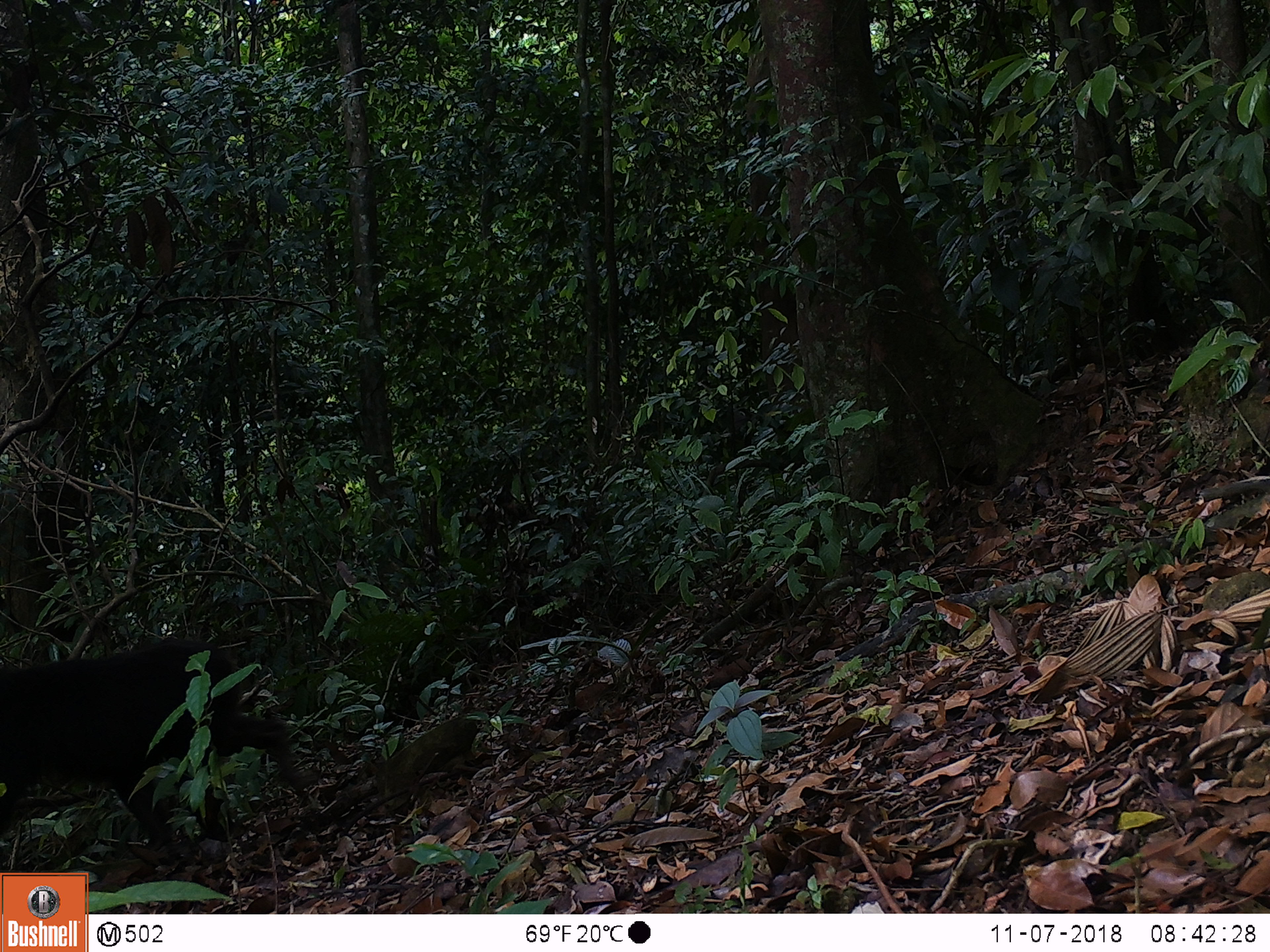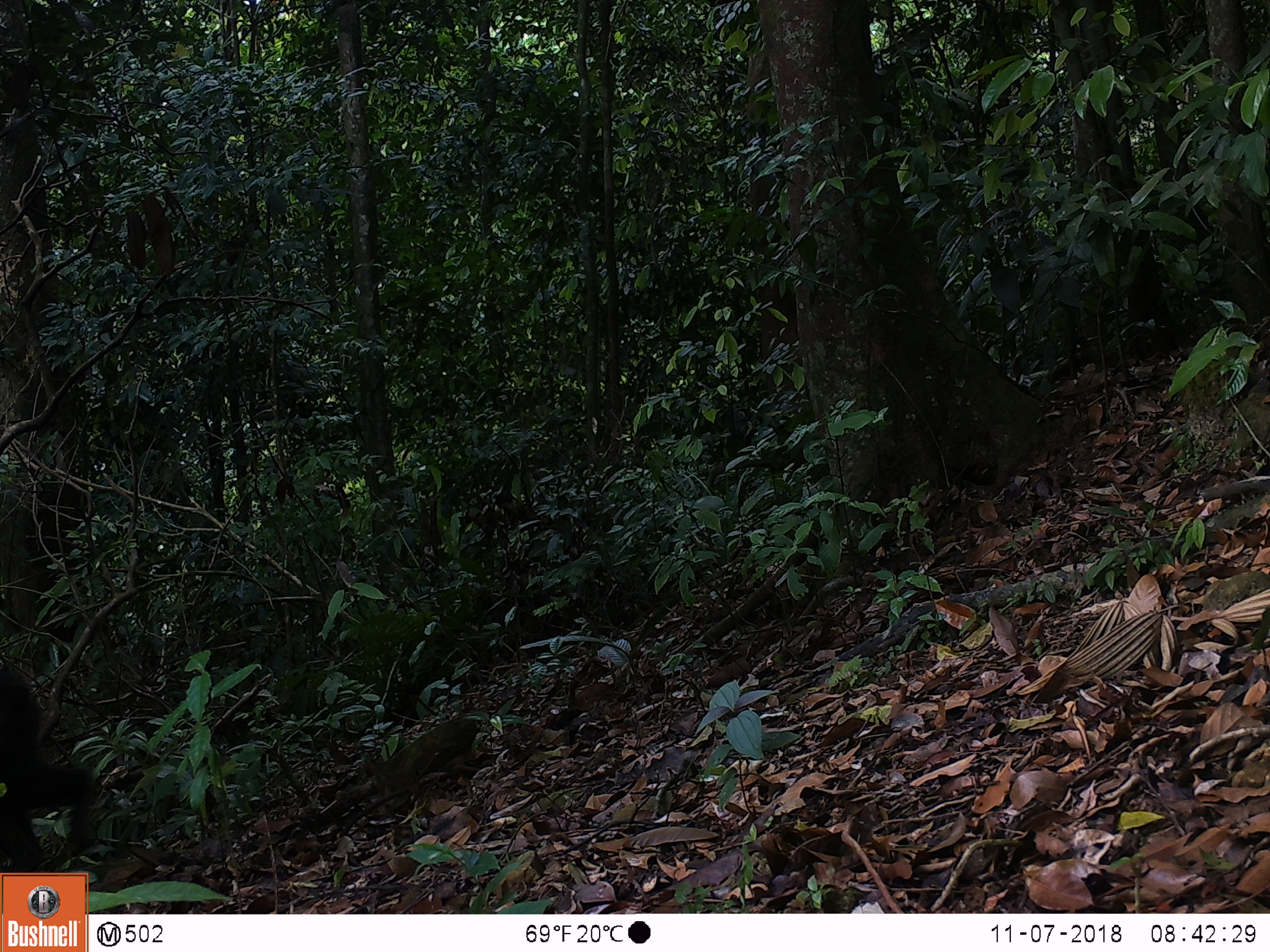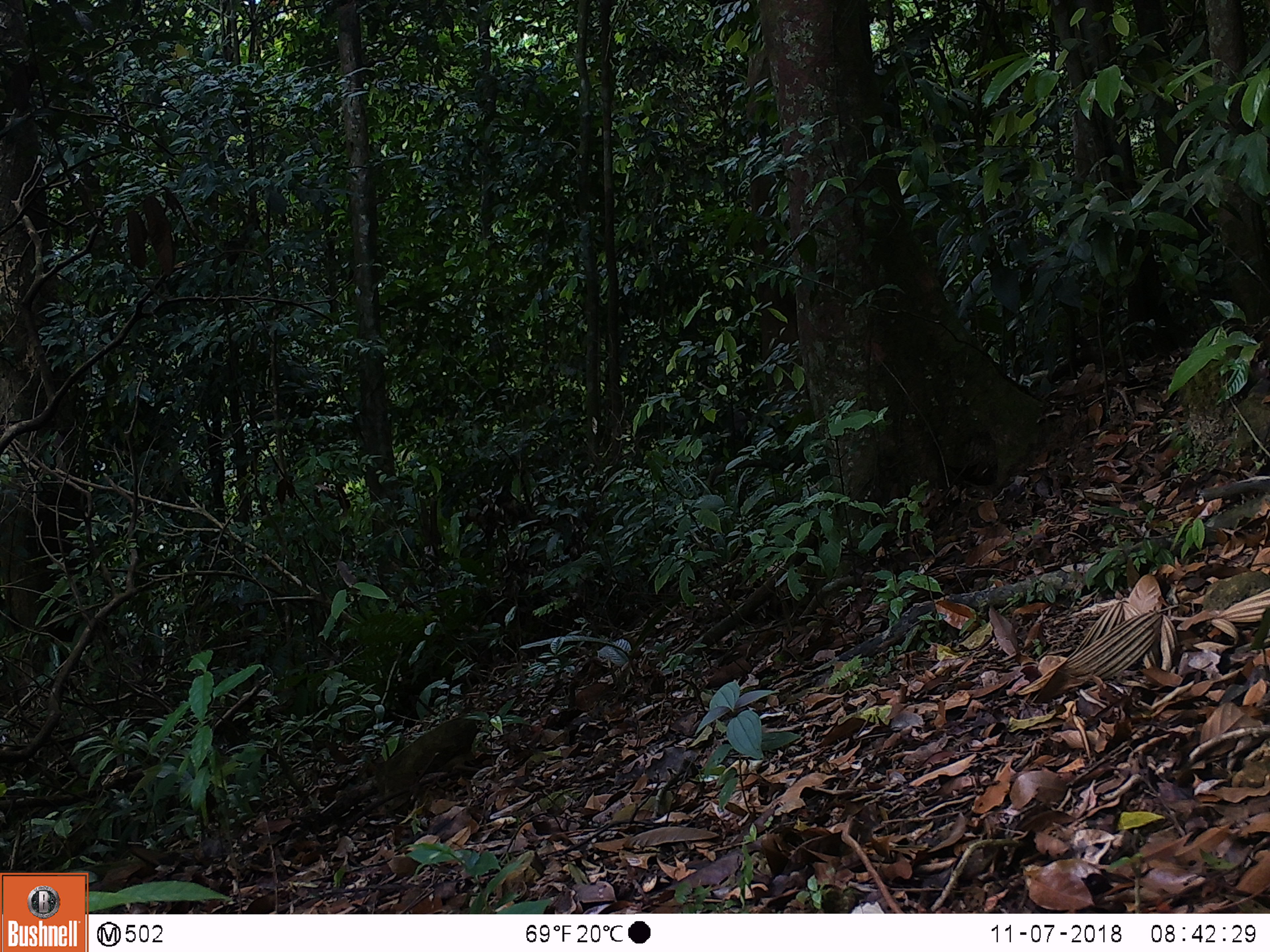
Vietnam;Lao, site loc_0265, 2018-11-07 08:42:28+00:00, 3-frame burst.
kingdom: Animalia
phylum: Chordata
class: Mammalia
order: Primates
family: Cercopithecidae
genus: Macaca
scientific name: Macaca arctoides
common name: stump-tailed macaque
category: stump tailed macaque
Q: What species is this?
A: Stump tailed macaque (stump-tailed macaque) (Macaca arctoides).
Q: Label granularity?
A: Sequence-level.